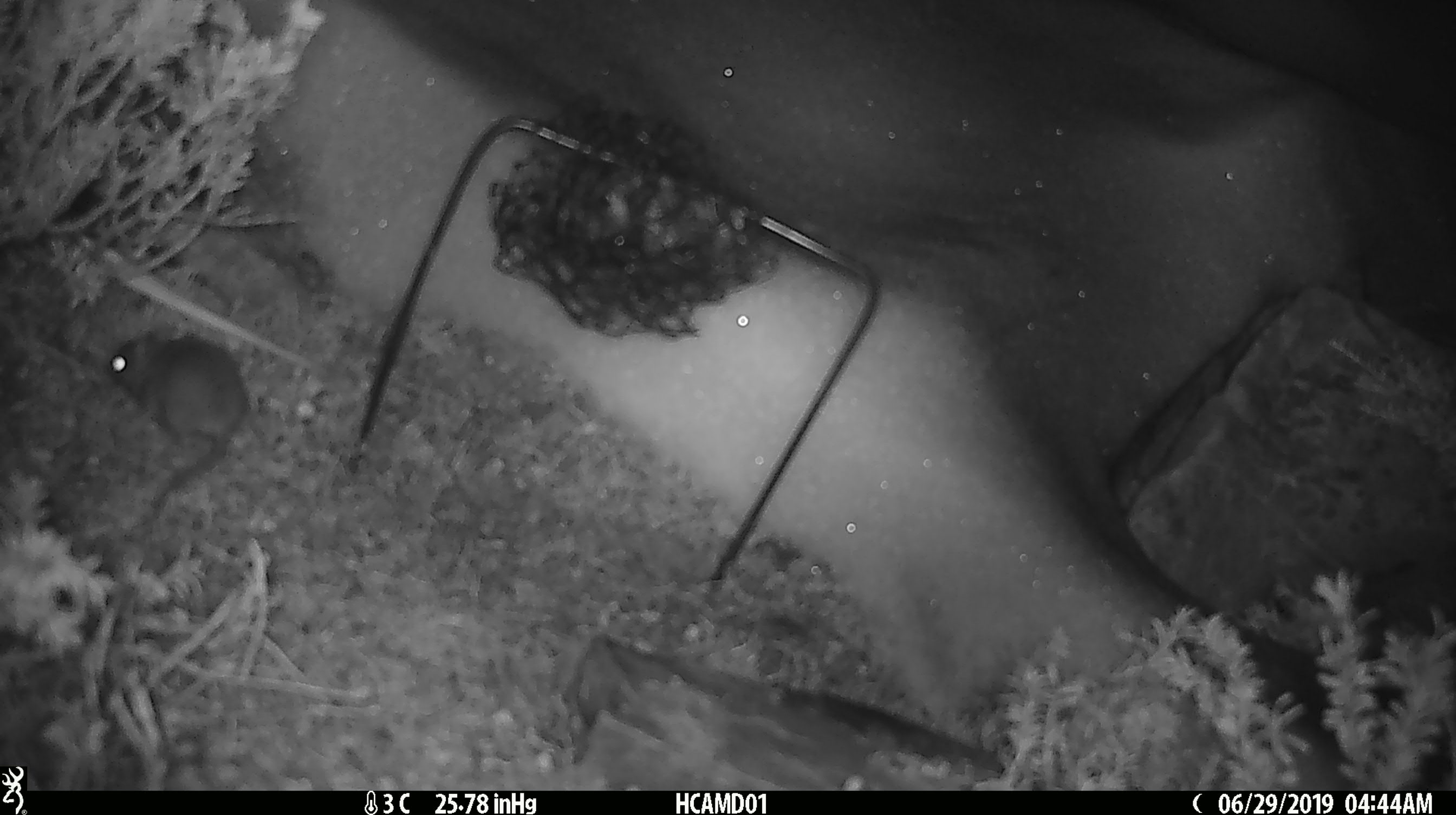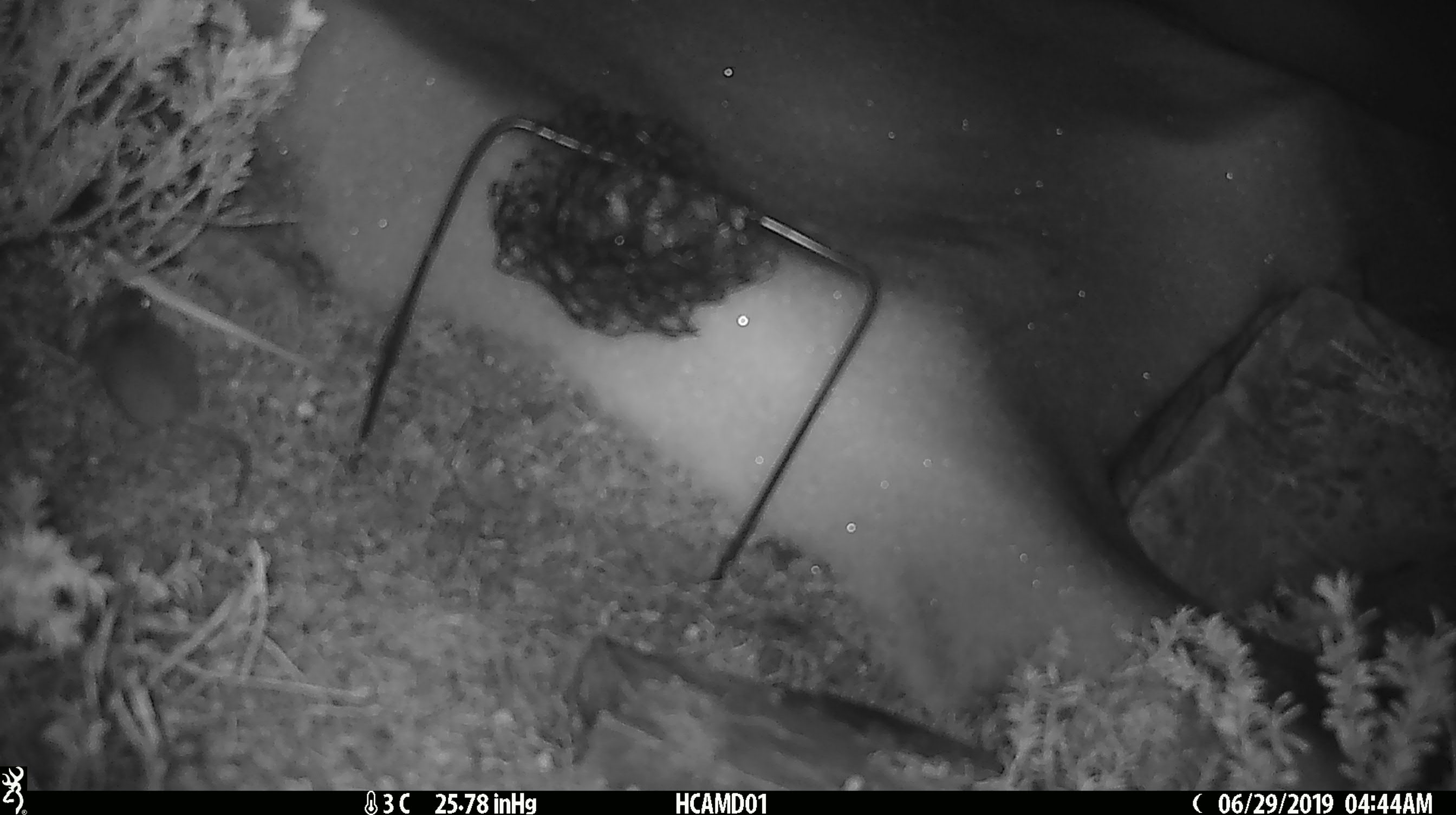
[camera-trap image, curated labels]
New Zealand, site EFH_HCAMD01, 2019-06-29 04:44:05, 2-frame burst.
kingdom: Animalia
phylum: Chordata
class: Mammalia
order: Rodentia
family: Muridae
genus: Mus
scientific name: Mus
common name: mouse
Mouse (Mus).